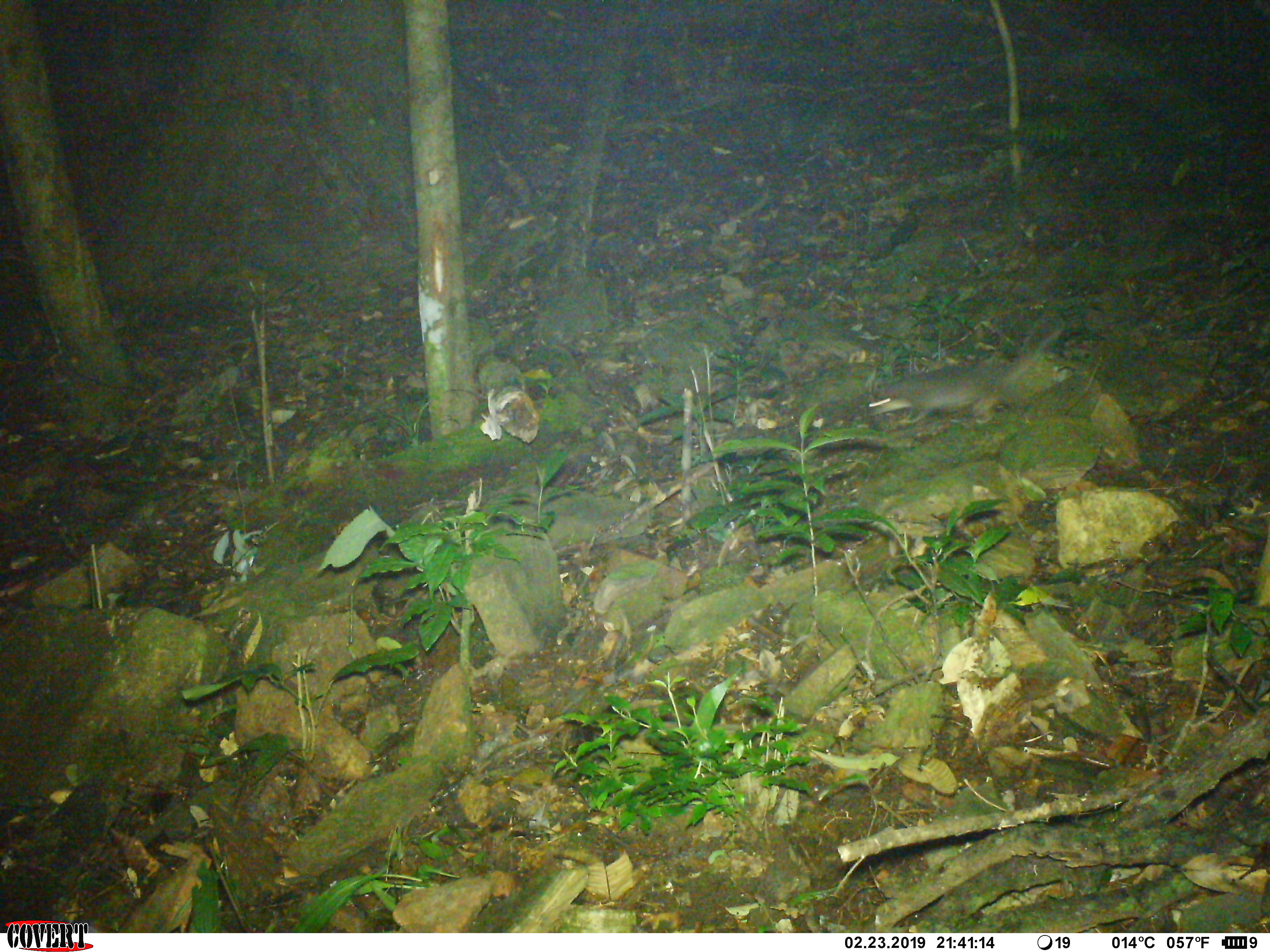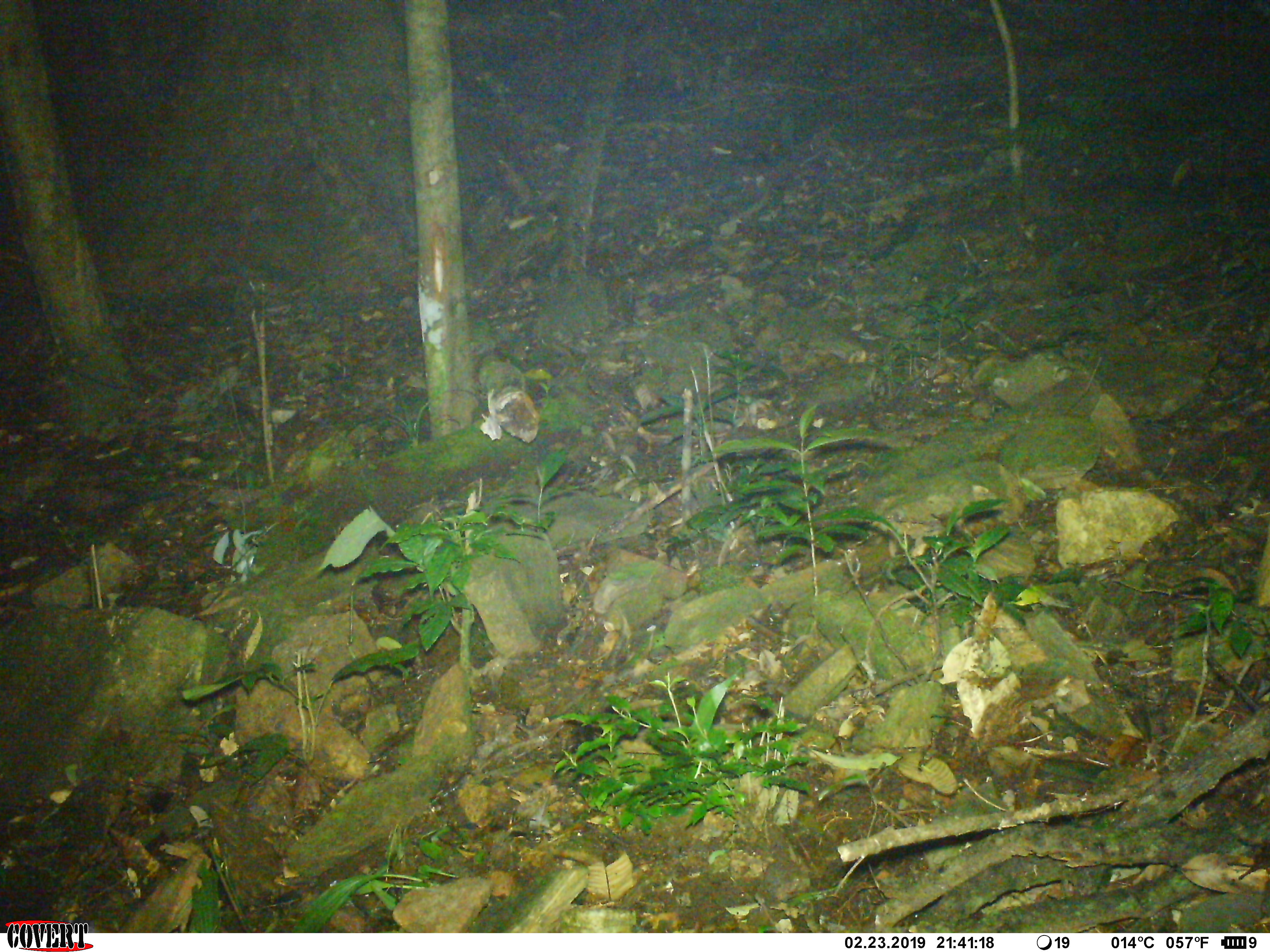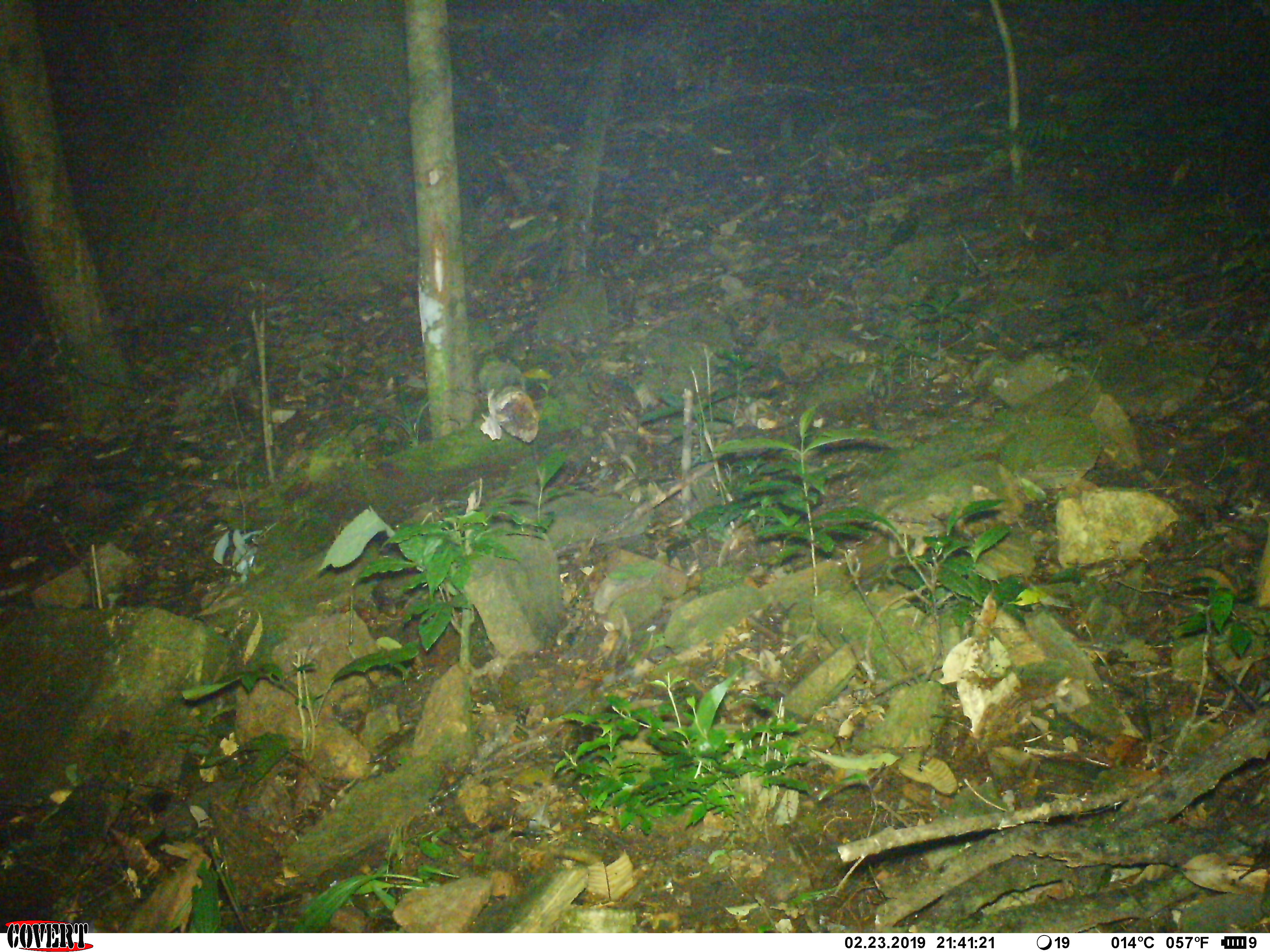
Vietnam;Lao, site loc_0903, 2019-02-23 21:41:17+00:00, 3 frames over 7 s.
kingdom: Animalia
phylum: Chordata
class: Mammalia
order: Carnivora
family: Mustelidae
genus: Melogale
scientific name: Melogale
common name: ferret badger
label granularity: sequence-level